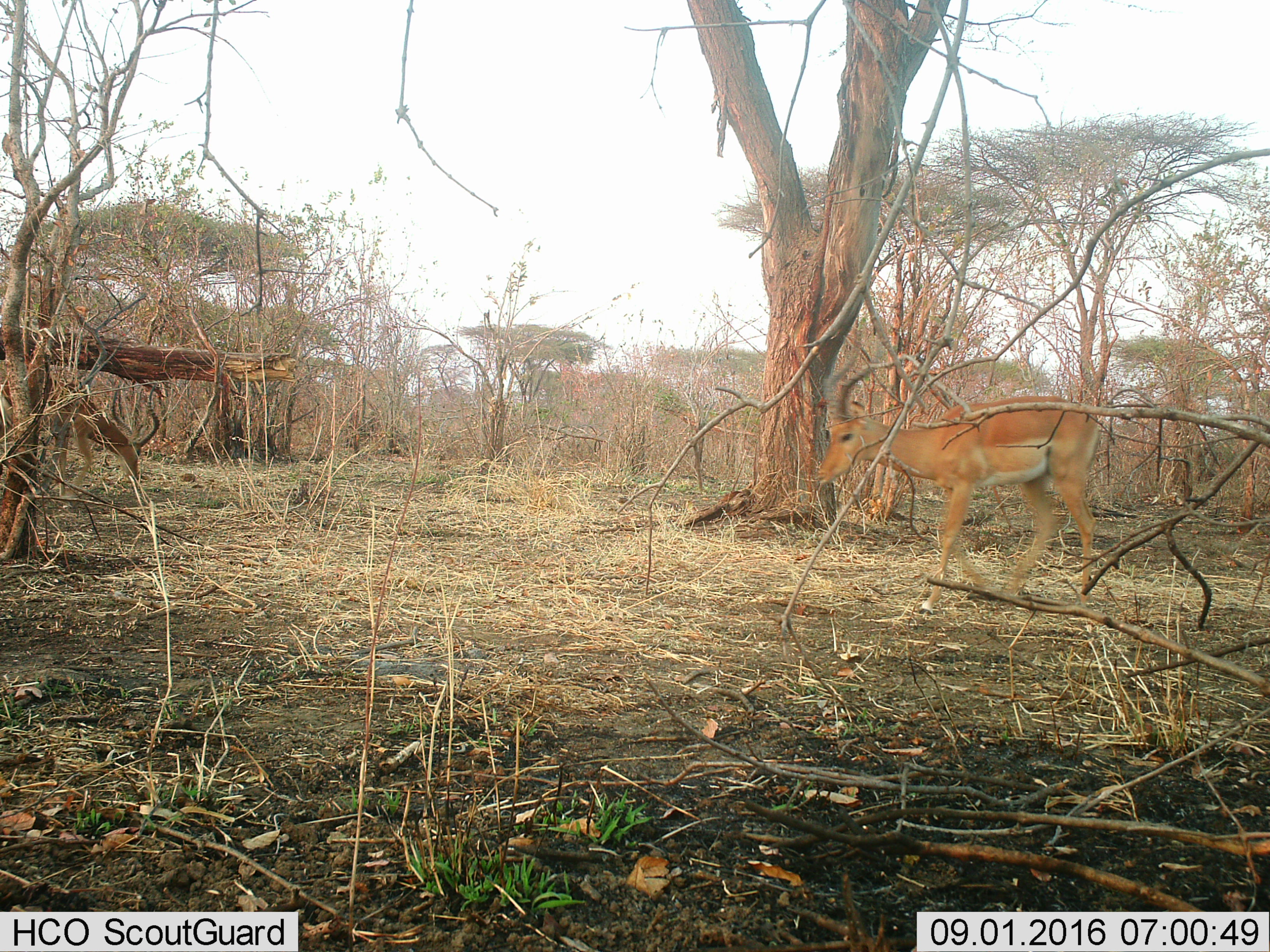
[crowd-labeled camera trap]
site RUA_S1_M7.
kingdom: Animalia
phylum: Chordata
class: Mammalia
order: Artiodactyla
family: Bovidae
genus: Aepyceros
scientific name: Aepyceros melampus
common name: impala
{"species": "impala (Aepyceros melampus)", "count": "2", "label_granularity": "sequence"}